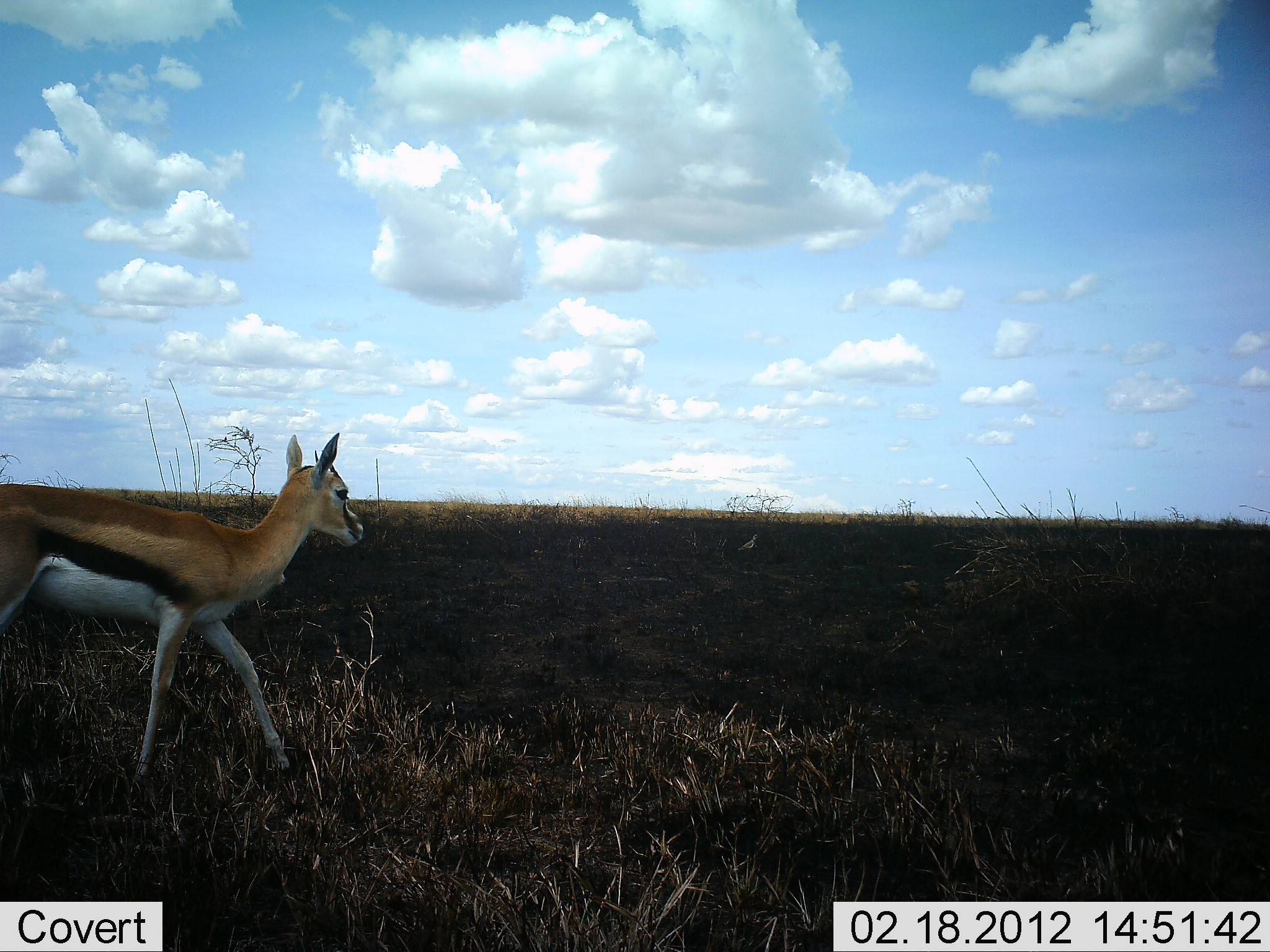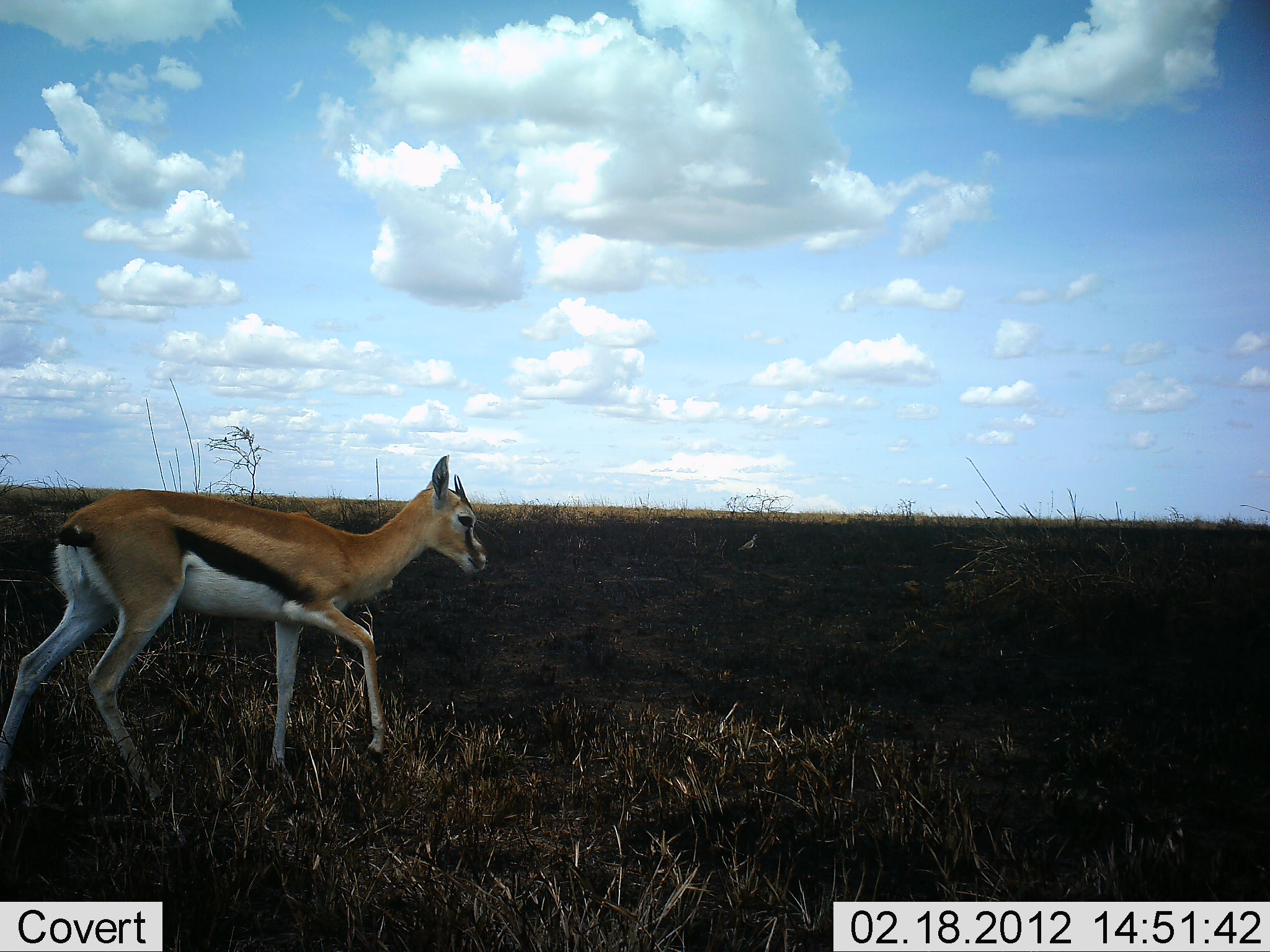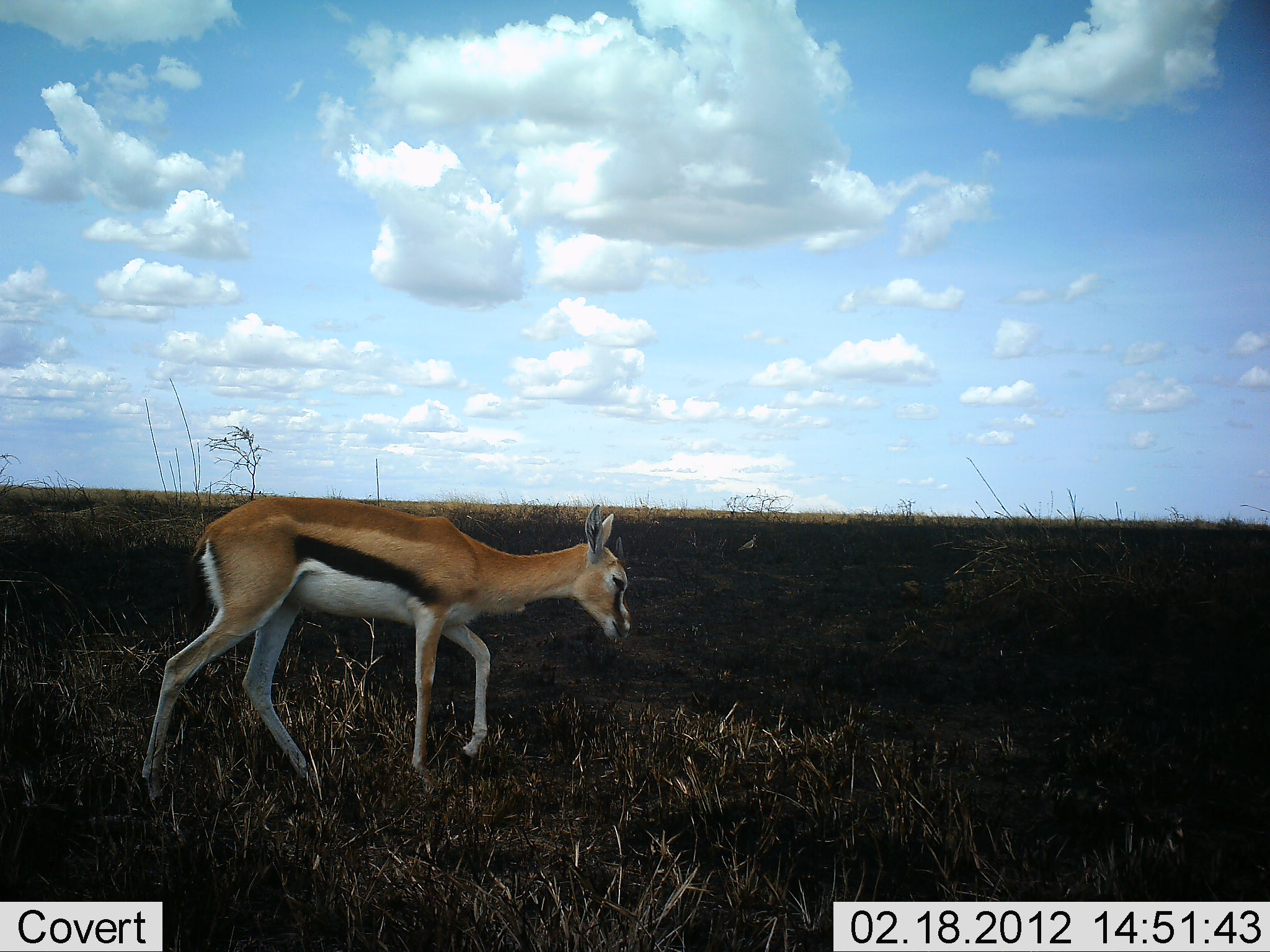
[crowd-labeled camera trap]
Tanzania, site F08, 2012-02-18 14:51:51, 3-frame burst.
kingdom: Animalia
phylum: Chordata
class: Mammalia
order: Artiodactyla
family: Bovidae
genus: Eudorcas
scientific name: Eudorcas thomsonii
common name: thomson's gazelle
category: gazellethomsons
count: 1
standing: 5%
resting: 0%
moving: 89%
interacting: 5%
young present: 0%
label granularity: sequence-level